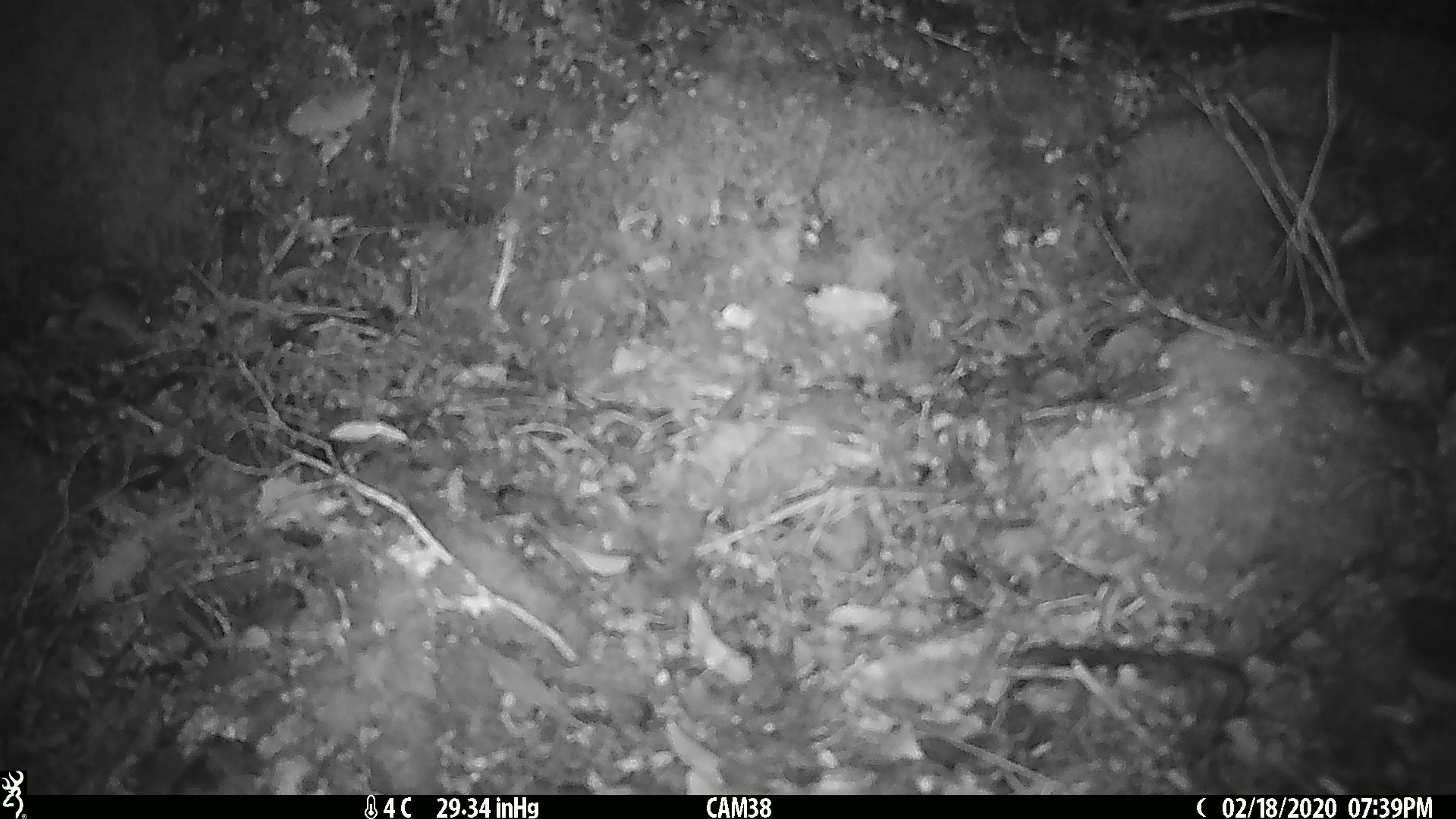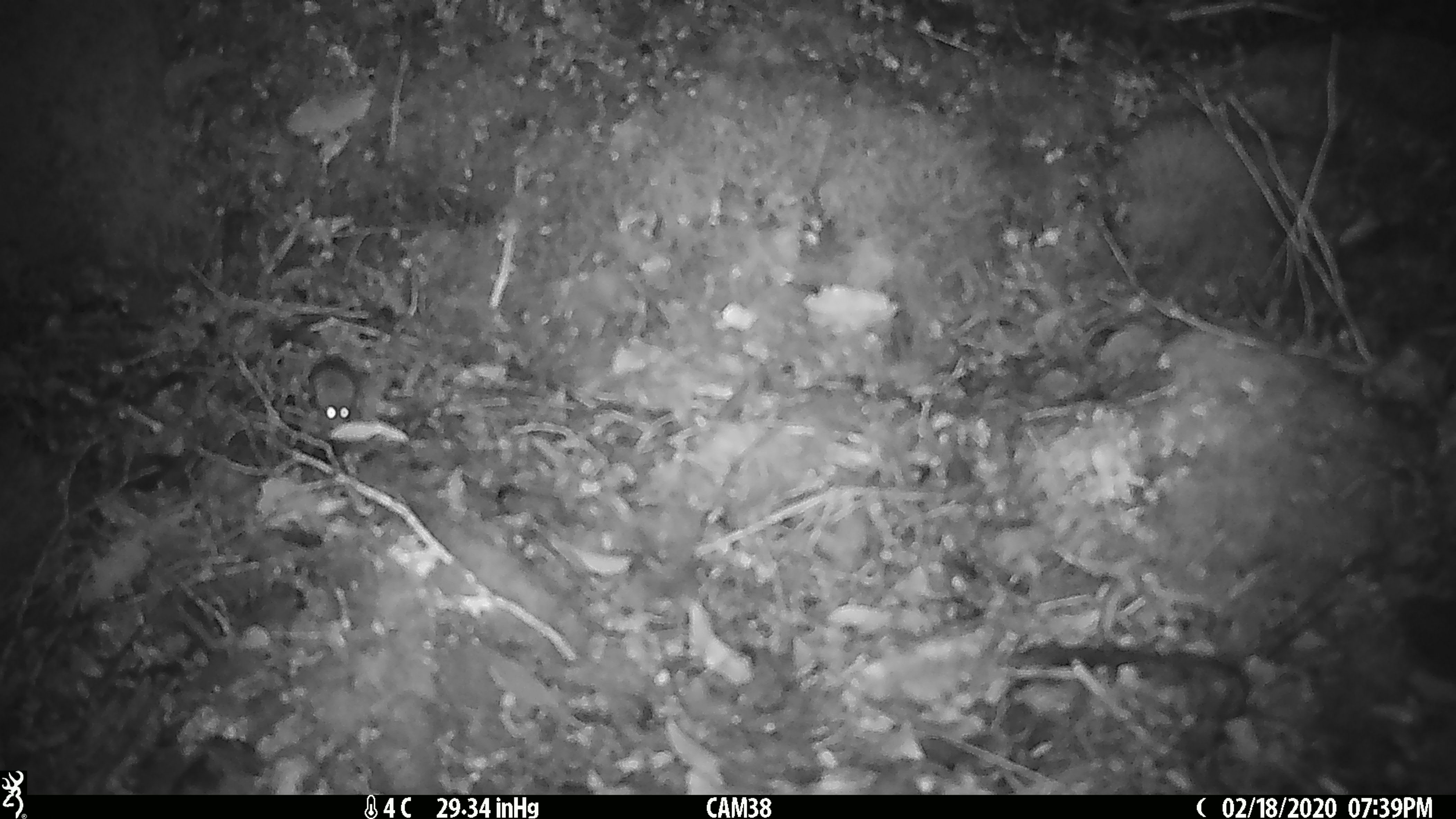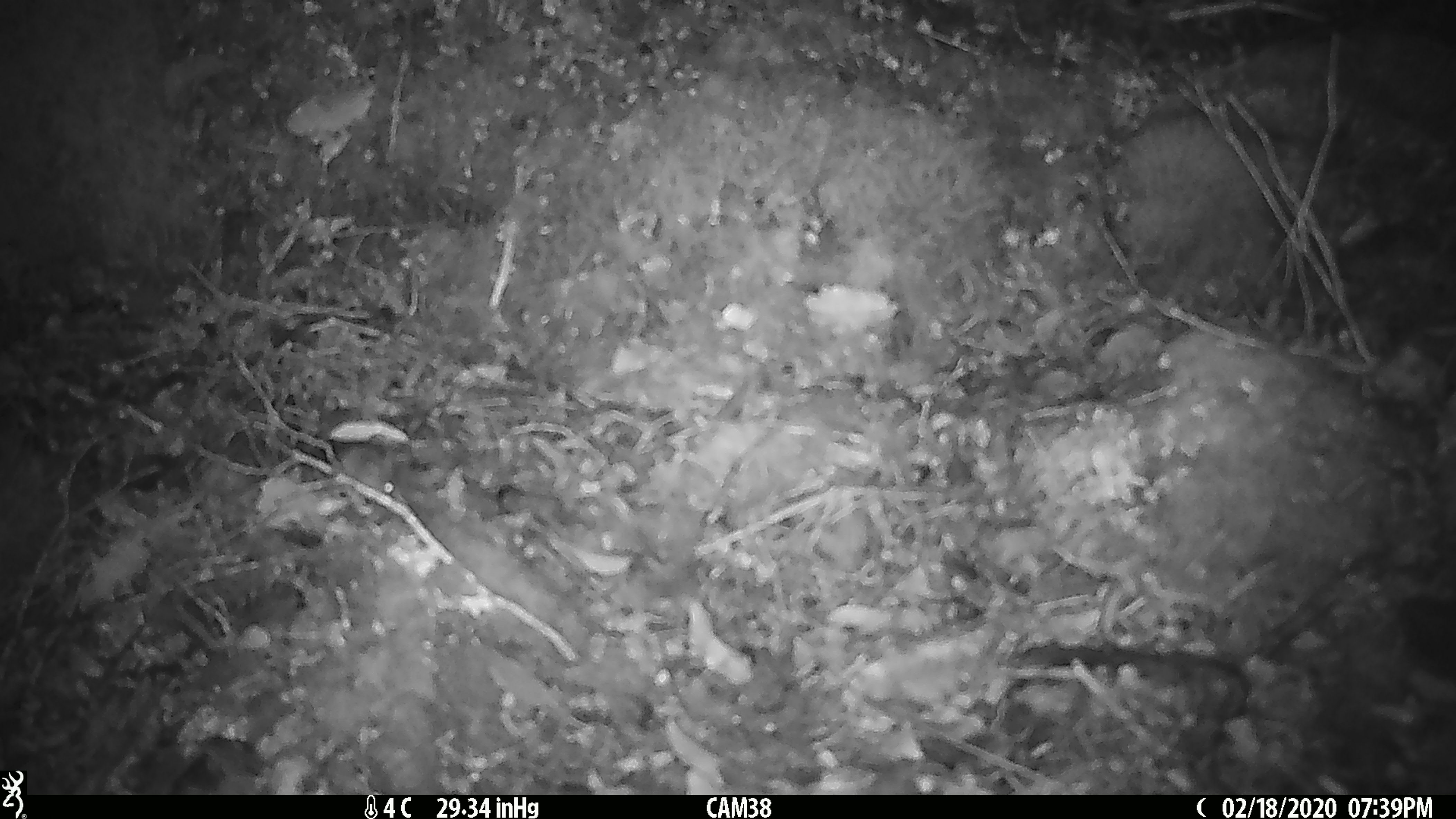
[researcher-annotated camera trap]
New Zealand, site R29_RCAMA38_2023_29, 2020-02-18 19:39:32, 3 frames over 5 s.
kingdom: Animalia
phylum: Chordata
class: Mammalia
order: Rodentia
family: Muridae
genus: Mus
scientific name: Mus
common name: mouse